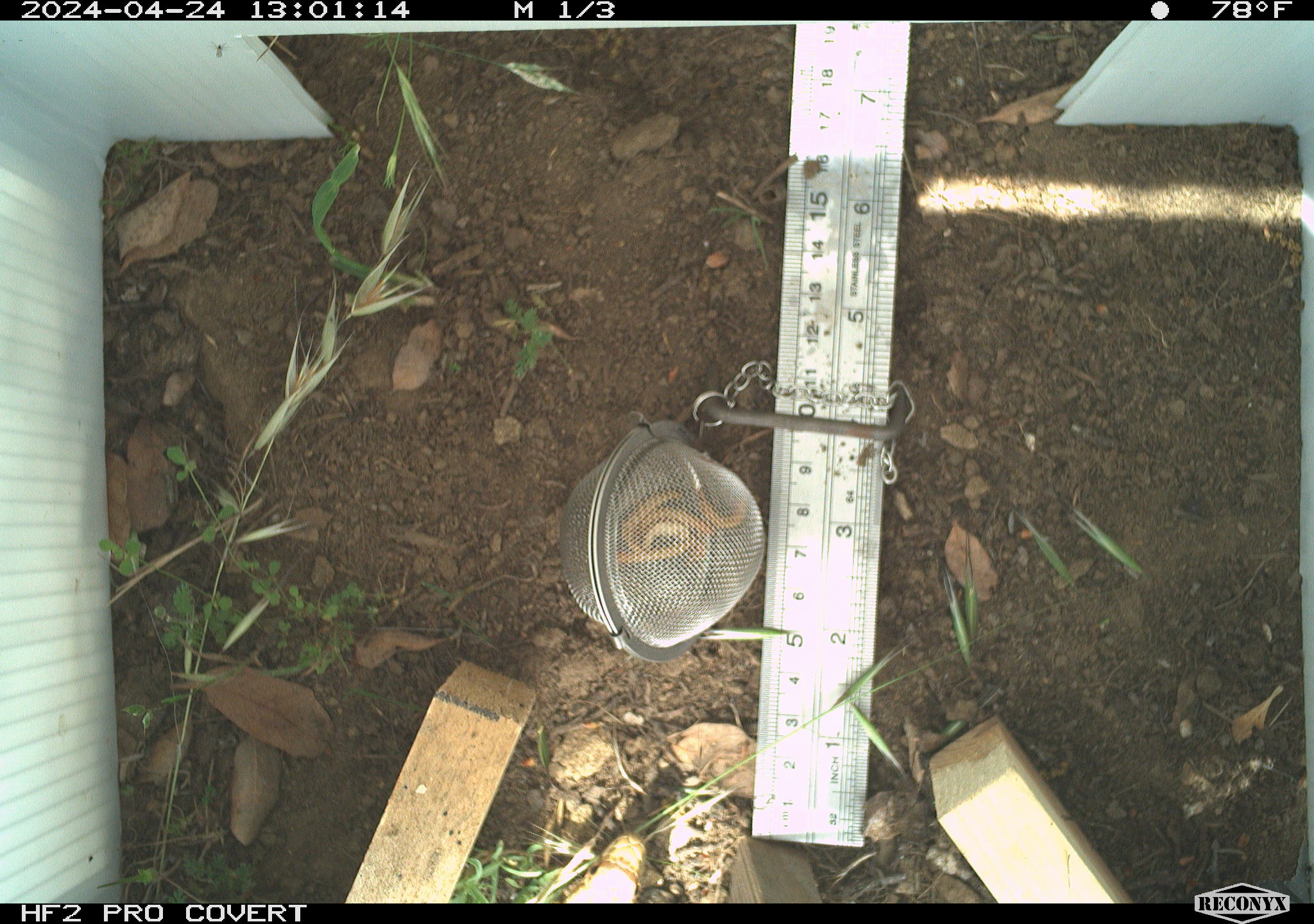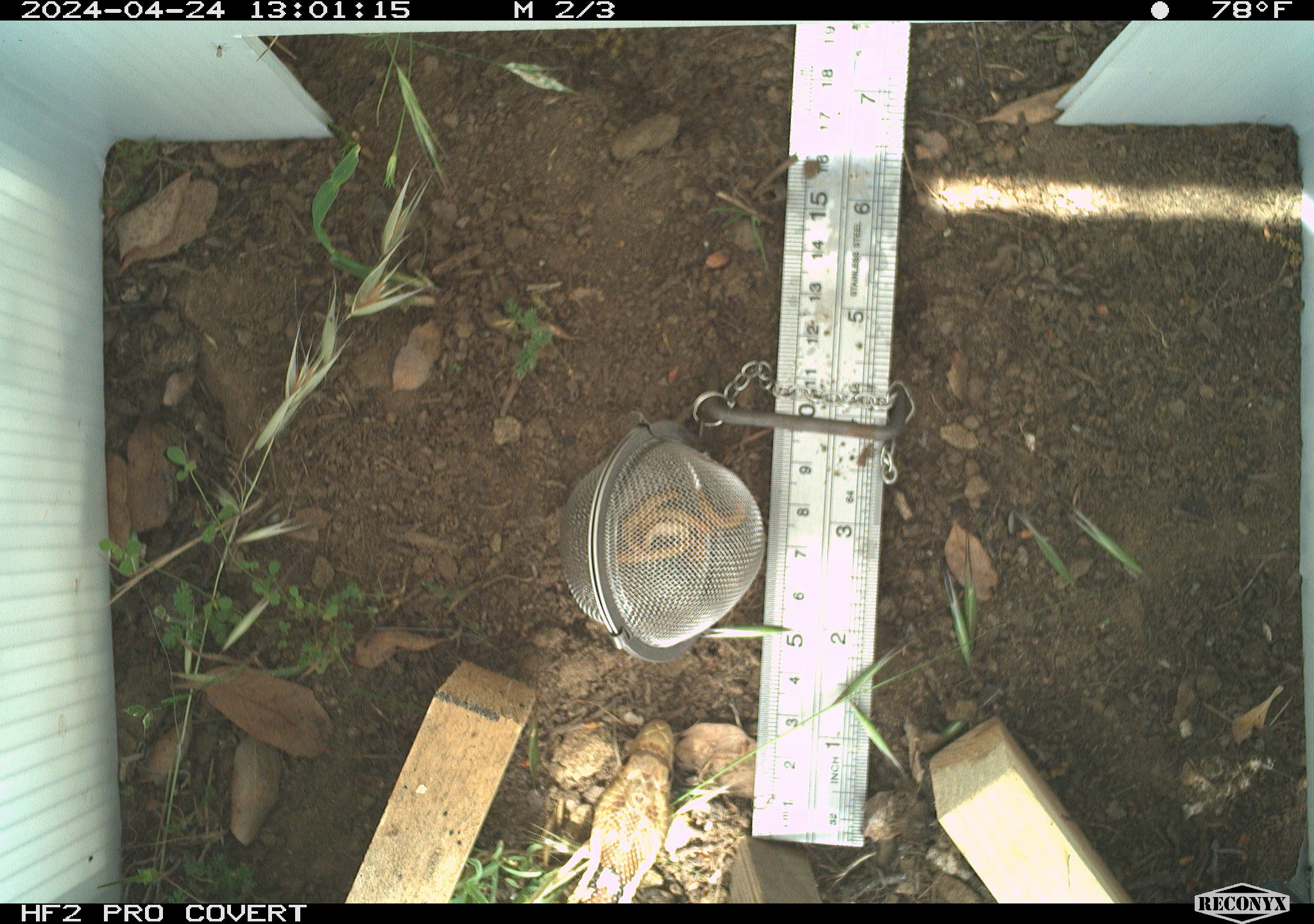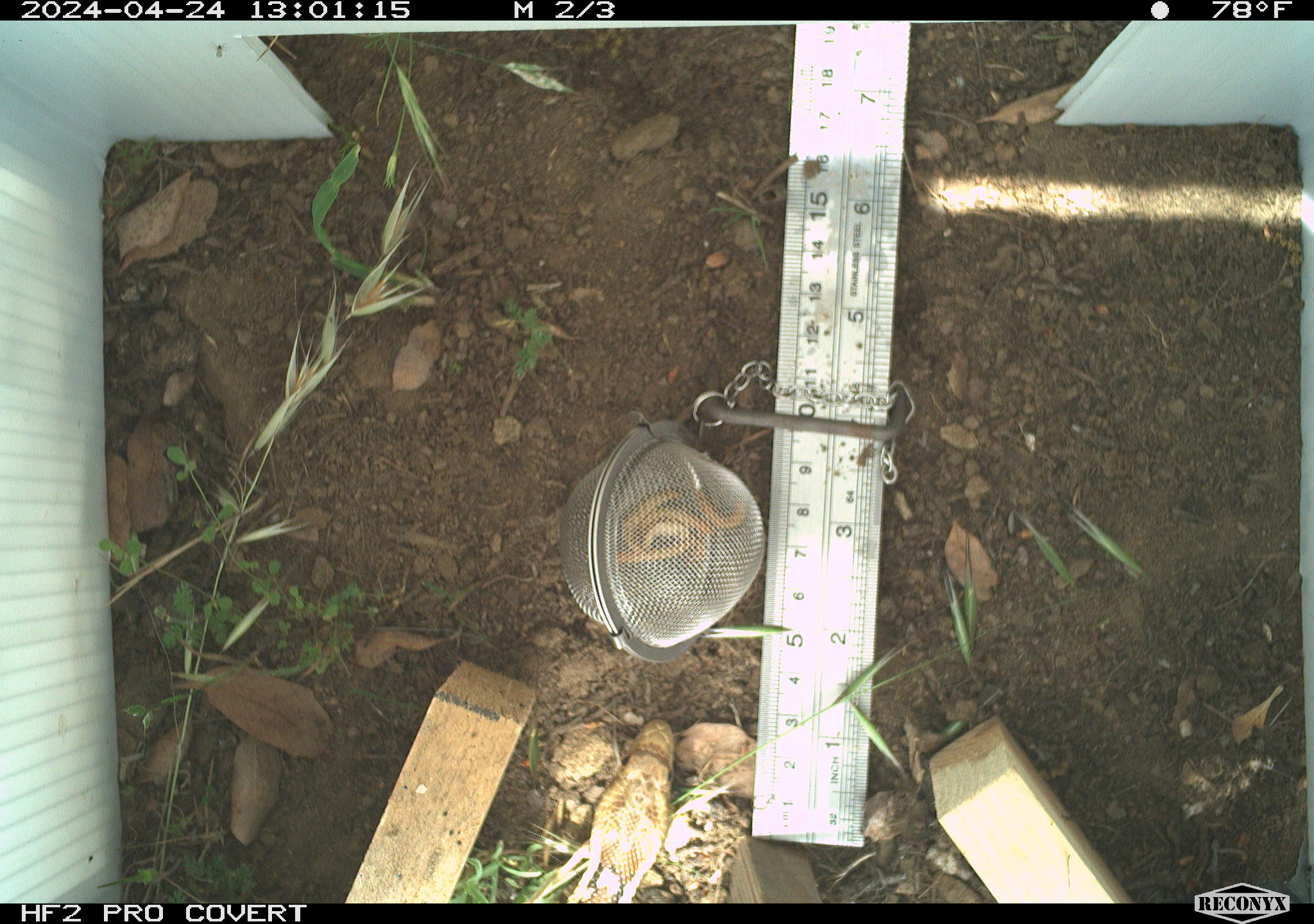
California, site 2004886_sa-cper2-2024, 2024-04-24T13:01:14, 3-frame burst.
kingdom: Animalia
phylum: Chordata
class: Reptilia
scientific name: Reptilia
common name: reptile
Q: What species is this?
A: Reptile (Reptilia).